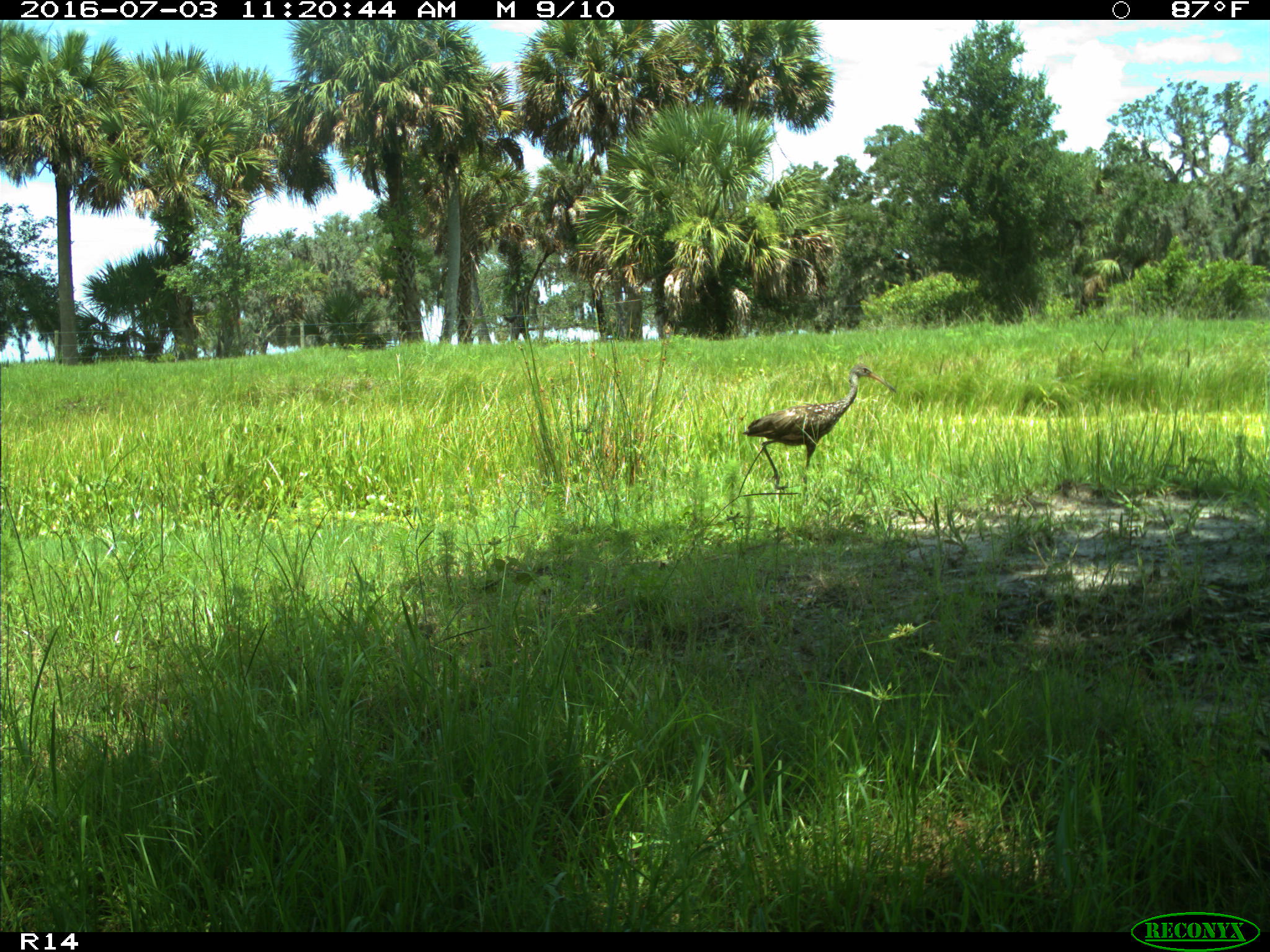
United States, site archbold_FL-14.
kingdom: Animalia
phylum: Chordata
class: Aves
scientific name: Aves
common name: birds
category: unidentified bird